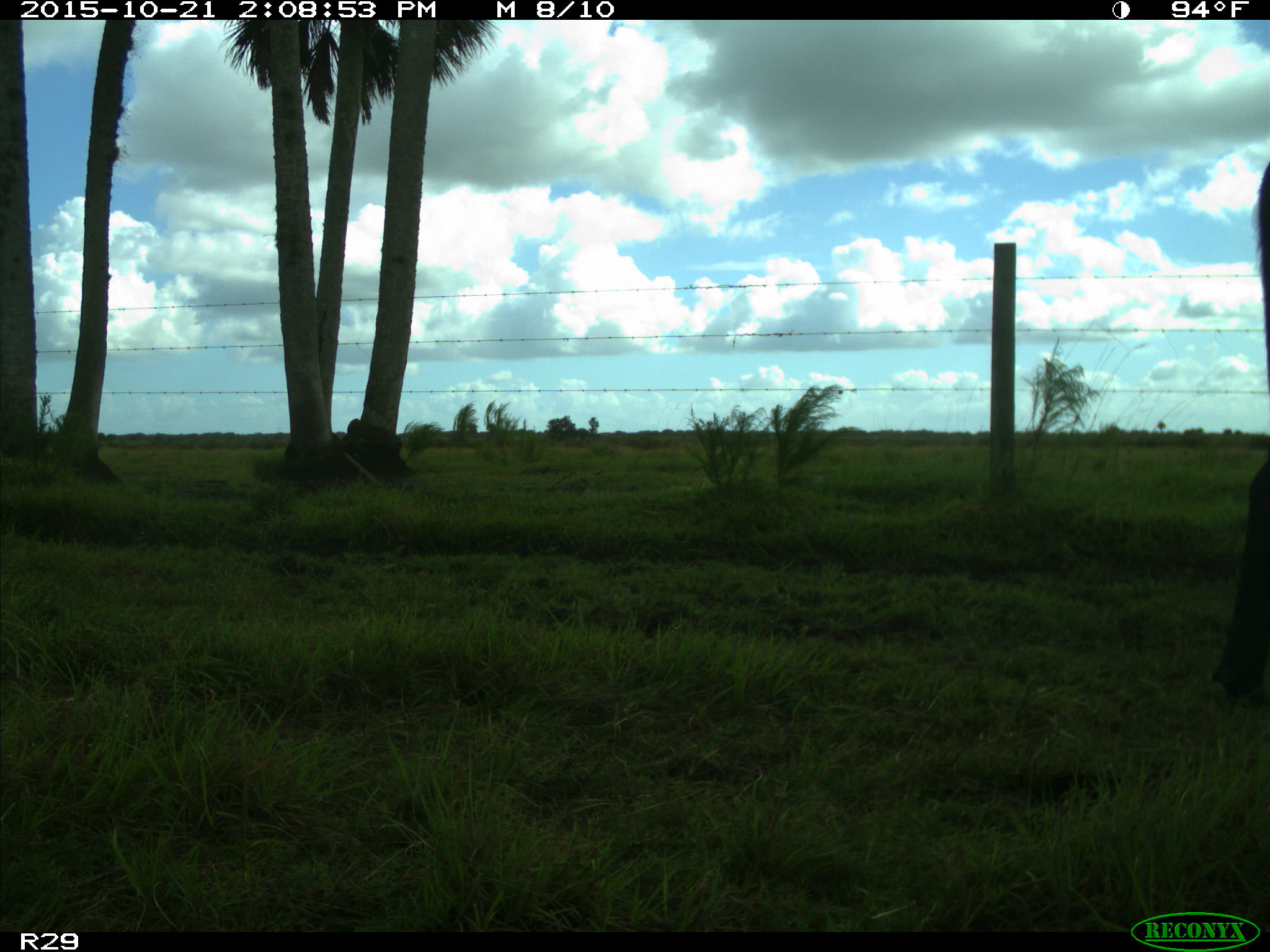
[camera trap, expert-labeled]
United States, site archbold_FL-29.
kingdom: Animalia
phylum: Chordata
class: Mammalia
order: Artiodactyla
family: Bovidae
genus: Bos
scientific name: Bos taurus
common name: domestic cow